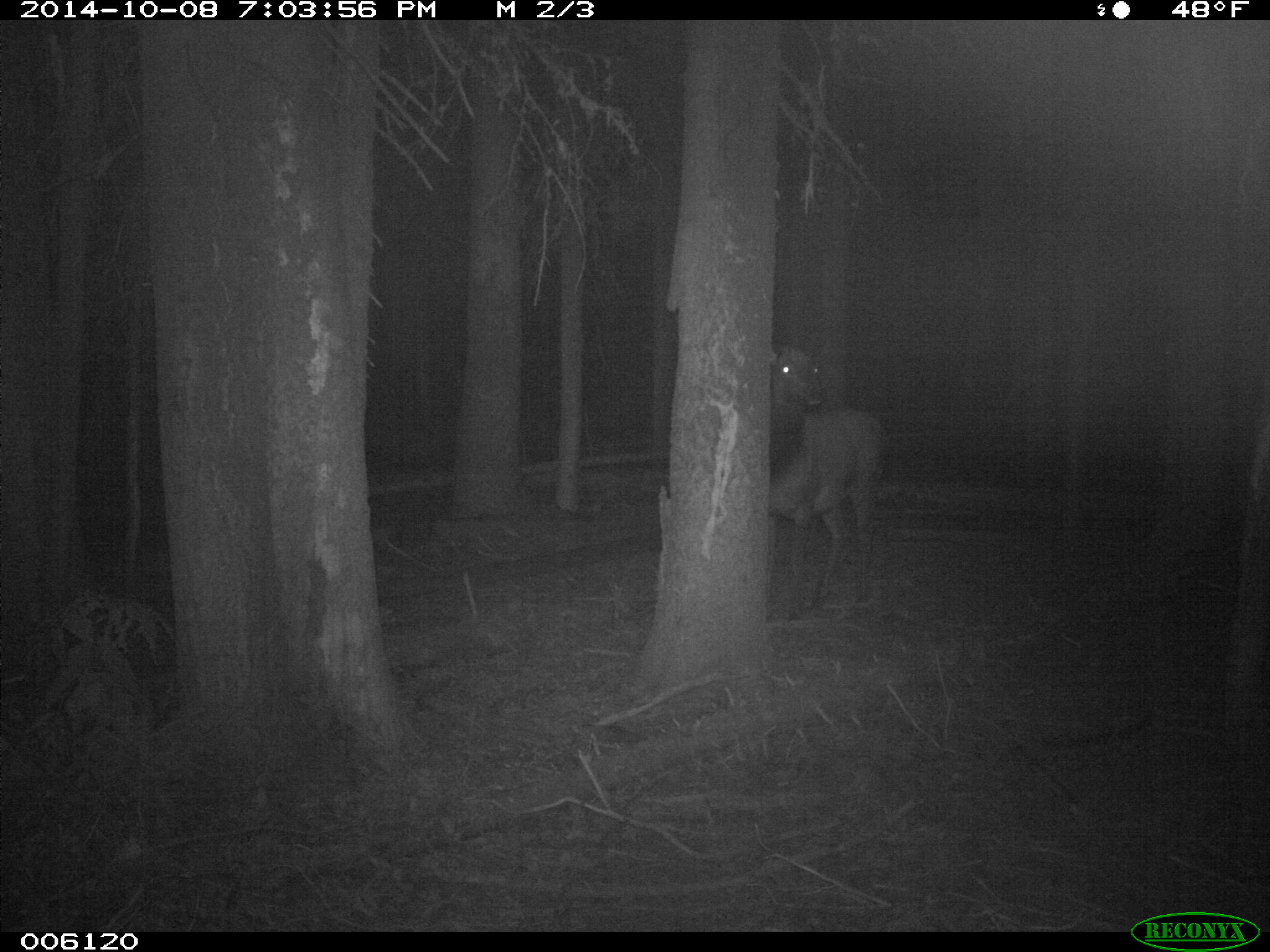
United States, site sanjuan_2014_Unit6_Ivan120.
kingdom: Animalia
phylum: Chordata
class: Mammalia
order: Artiodactyla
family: Cervidae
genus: Cervus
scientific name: Cervus elaphus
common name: red deer